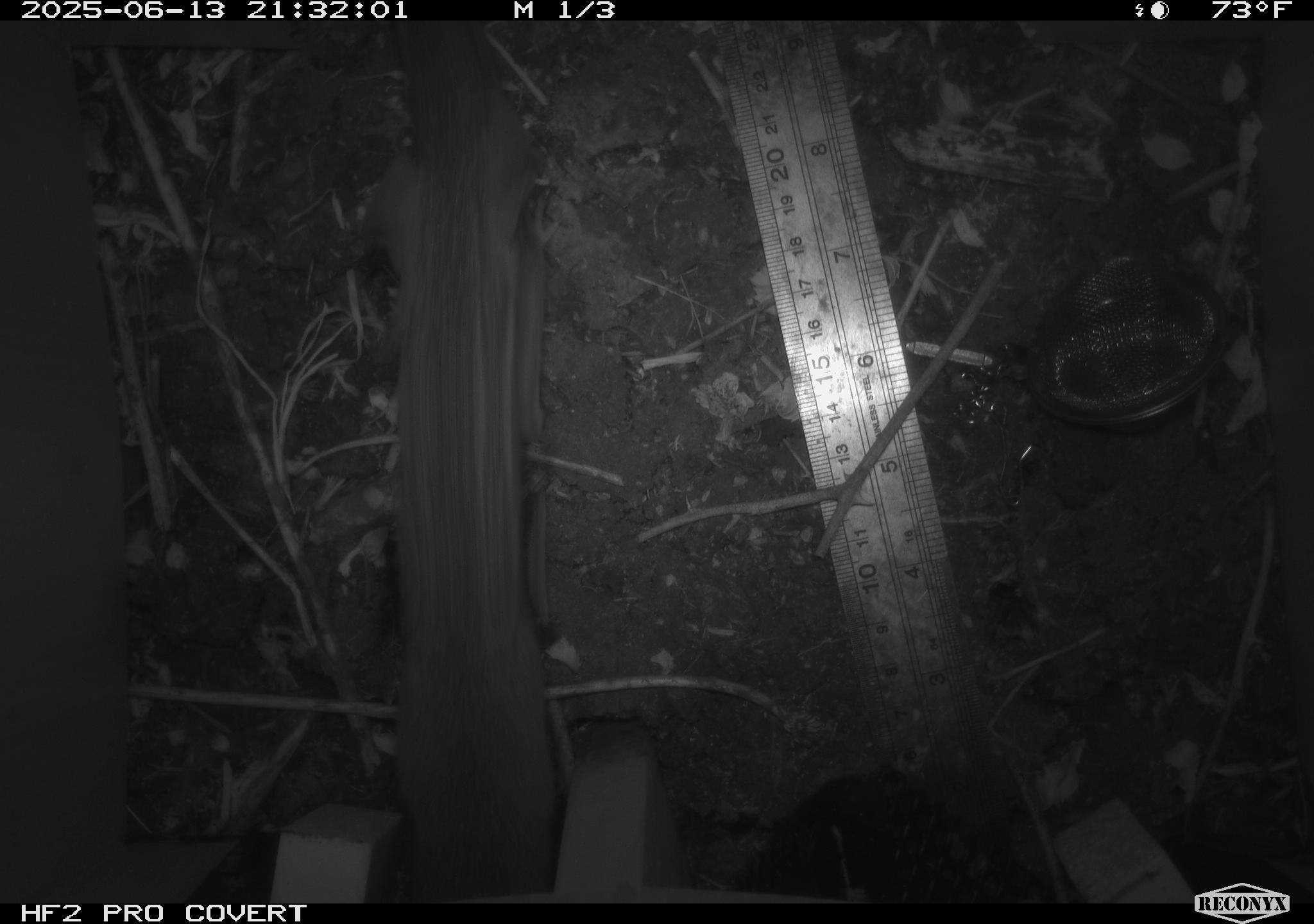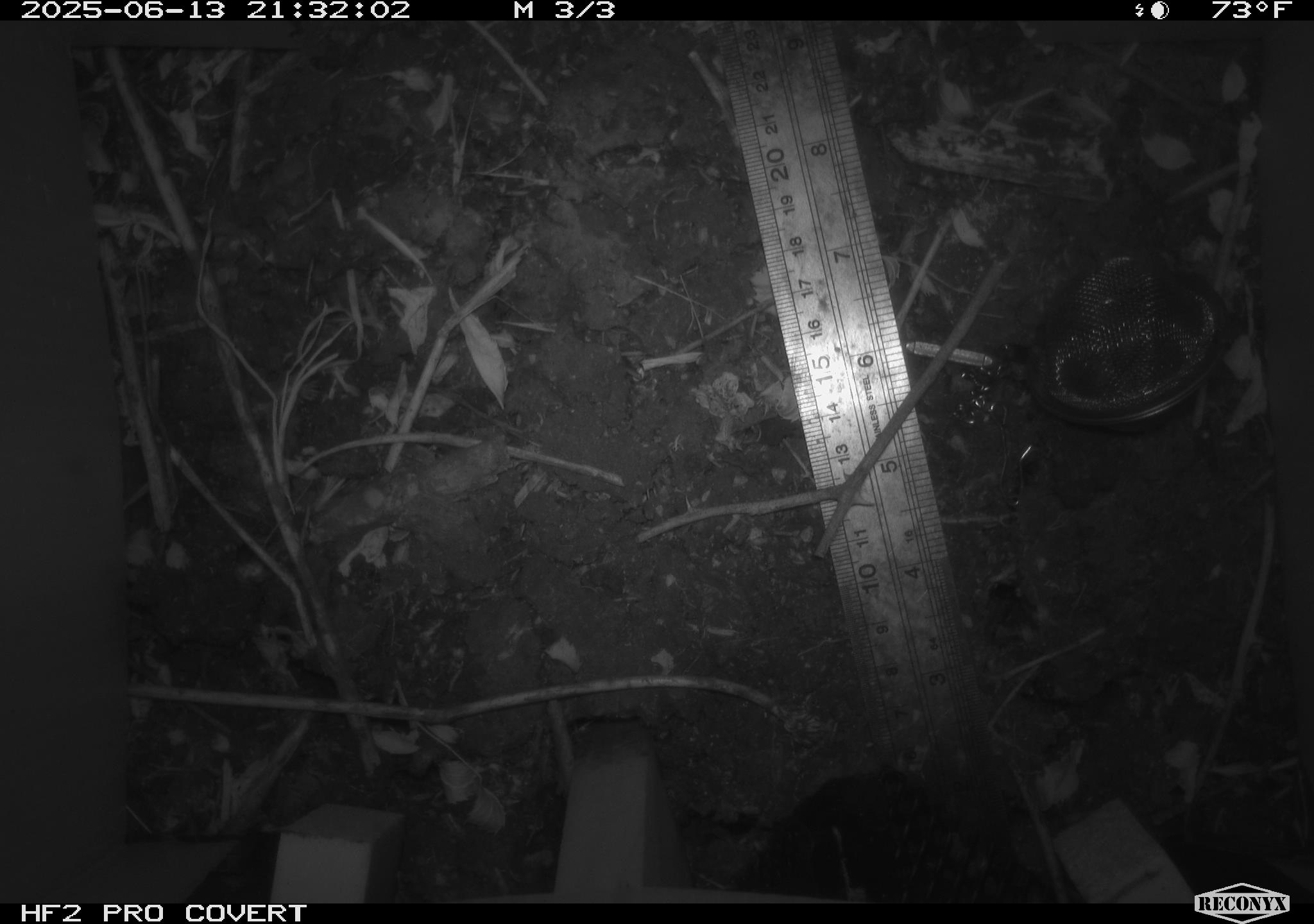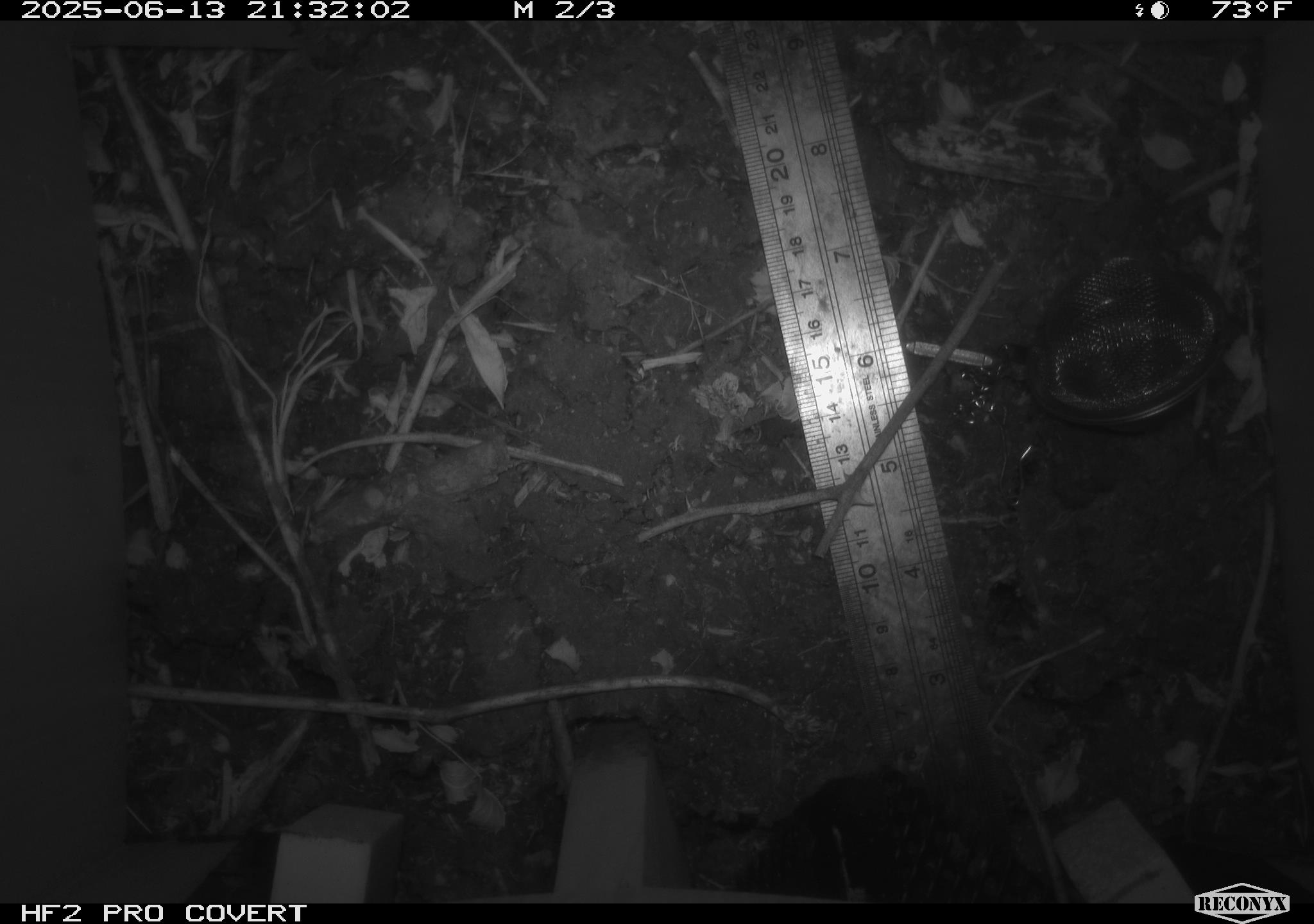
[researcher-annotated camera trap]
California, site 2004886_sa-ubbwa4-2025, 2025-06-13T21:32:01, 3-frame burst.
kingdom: Animalia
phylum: Chordata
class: Mammalia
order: Rodentia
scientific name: Rodentia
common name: rodent